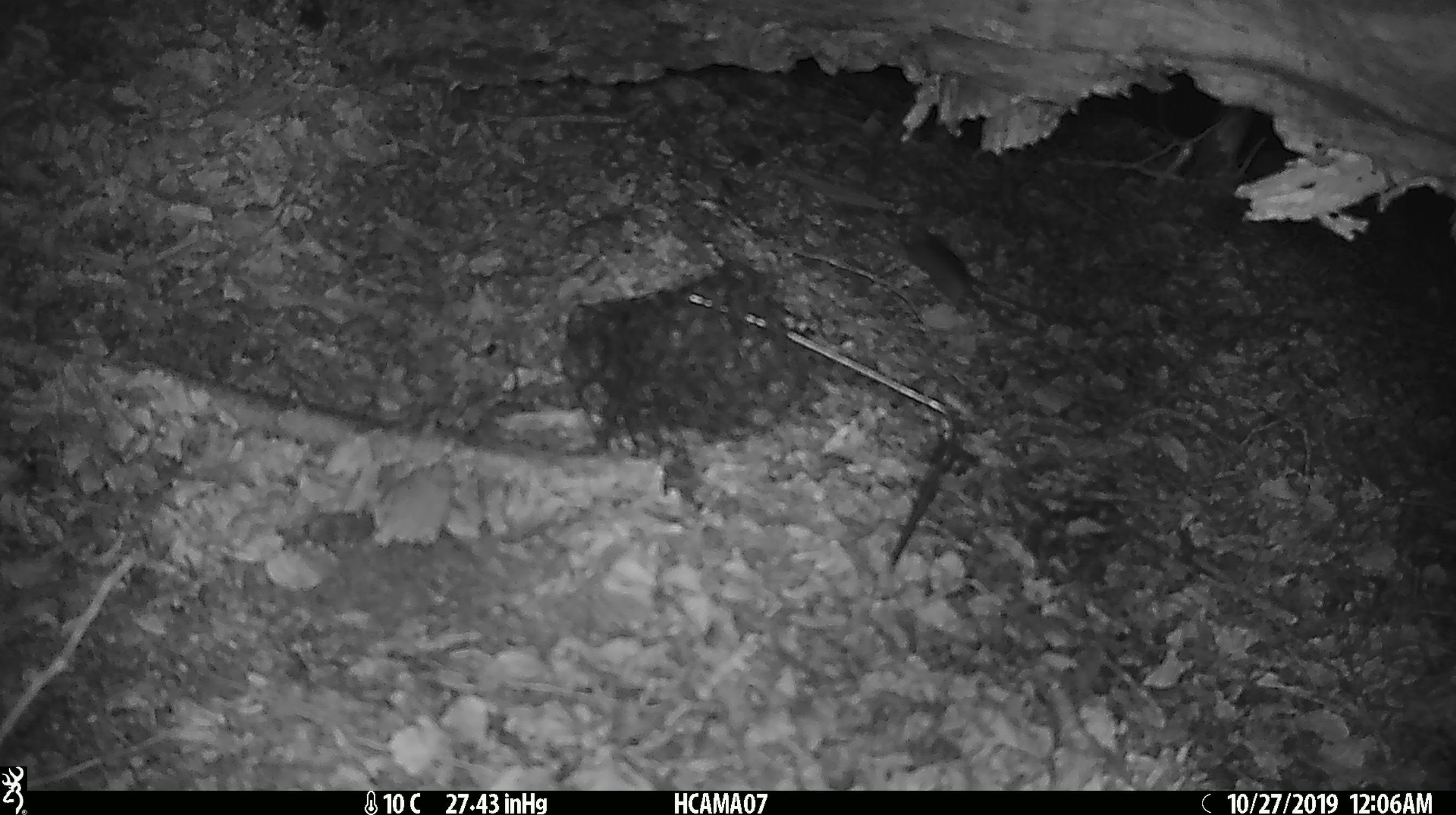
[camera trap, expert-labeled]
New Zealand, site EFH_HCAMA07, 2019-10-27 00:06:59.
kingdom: Animalia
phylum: Chordata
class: Mammalia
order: Rodentia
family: Muridae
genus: Mus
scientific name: Mus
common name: mouse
Mouse (Mus).